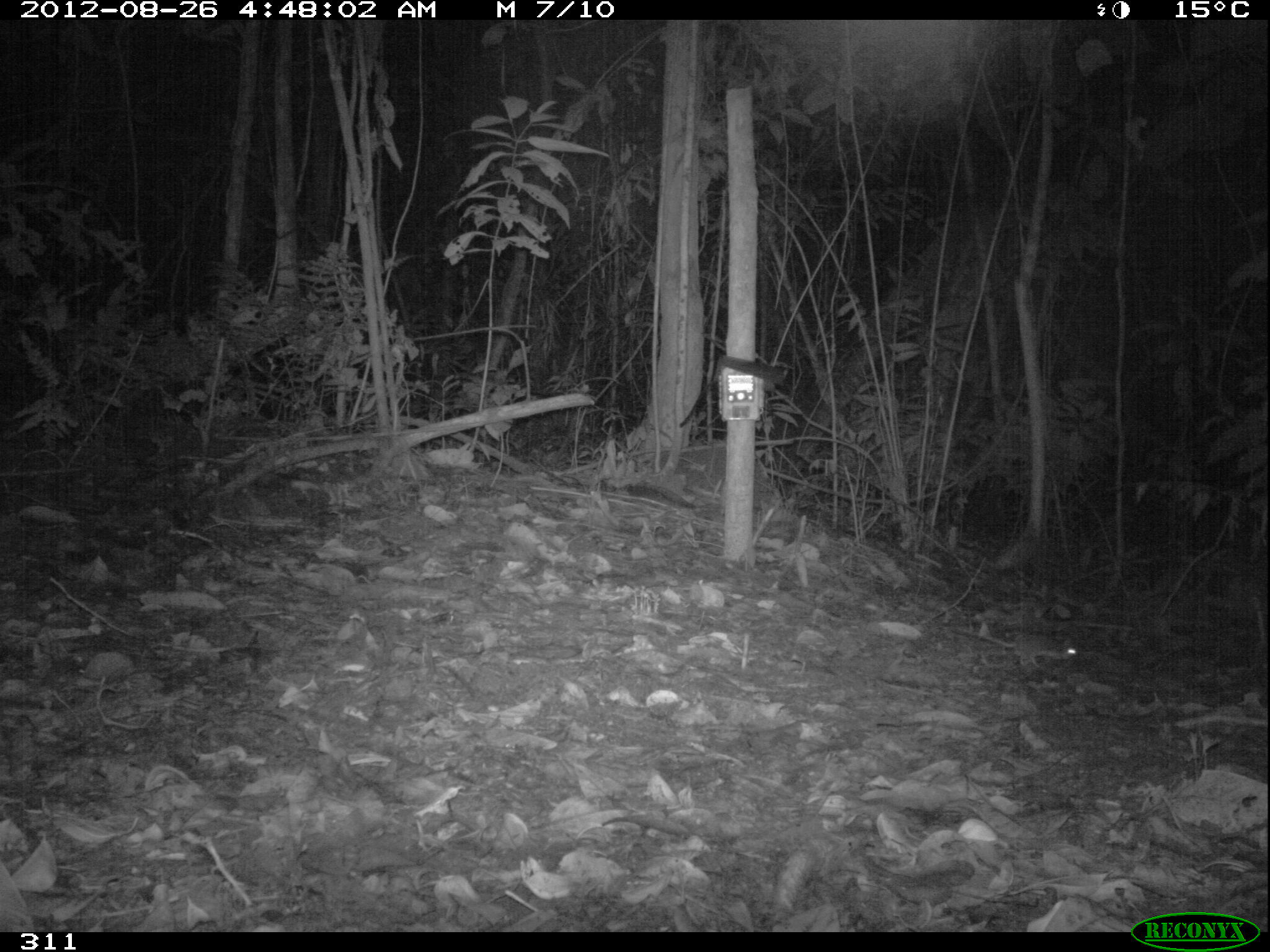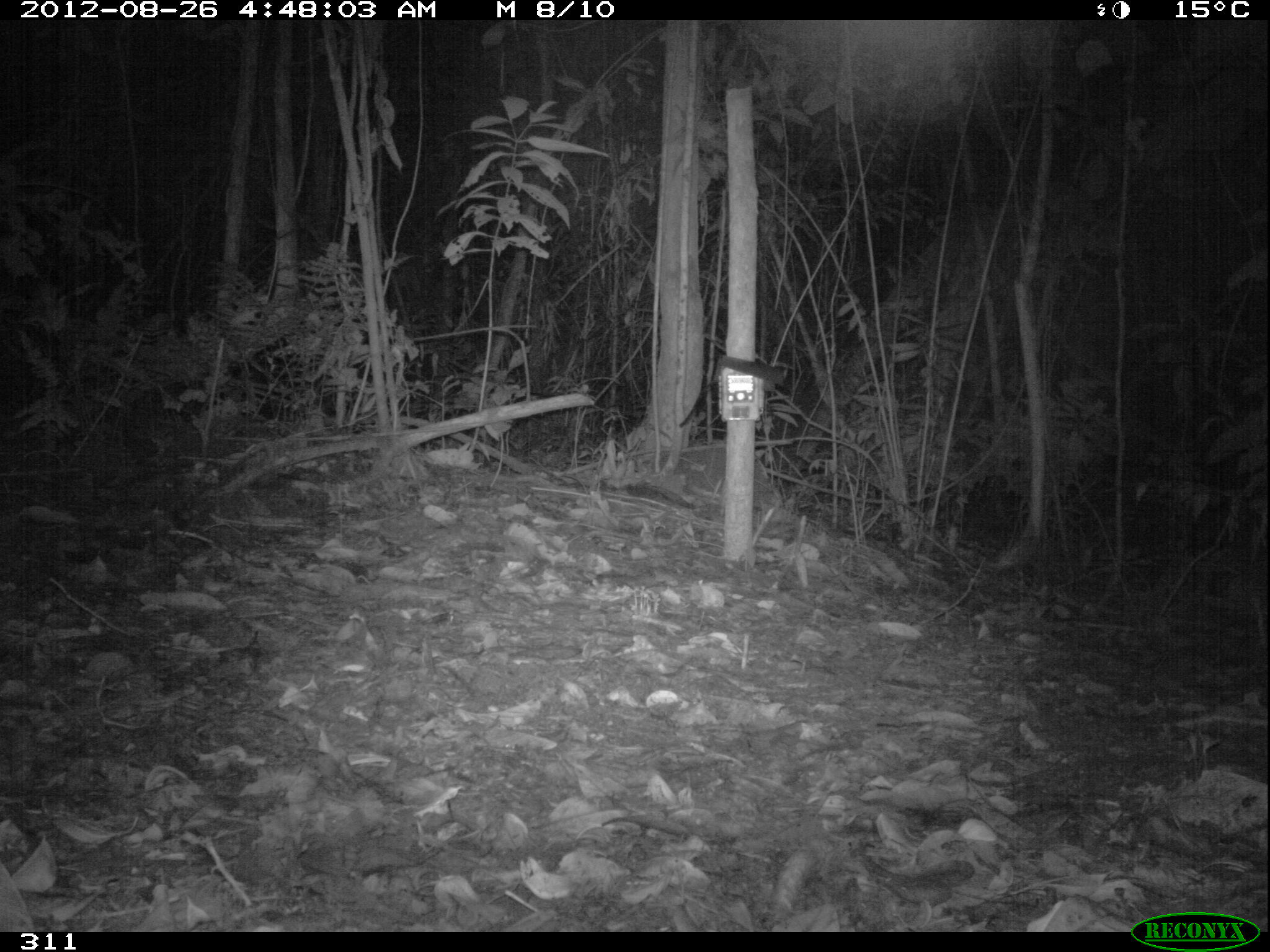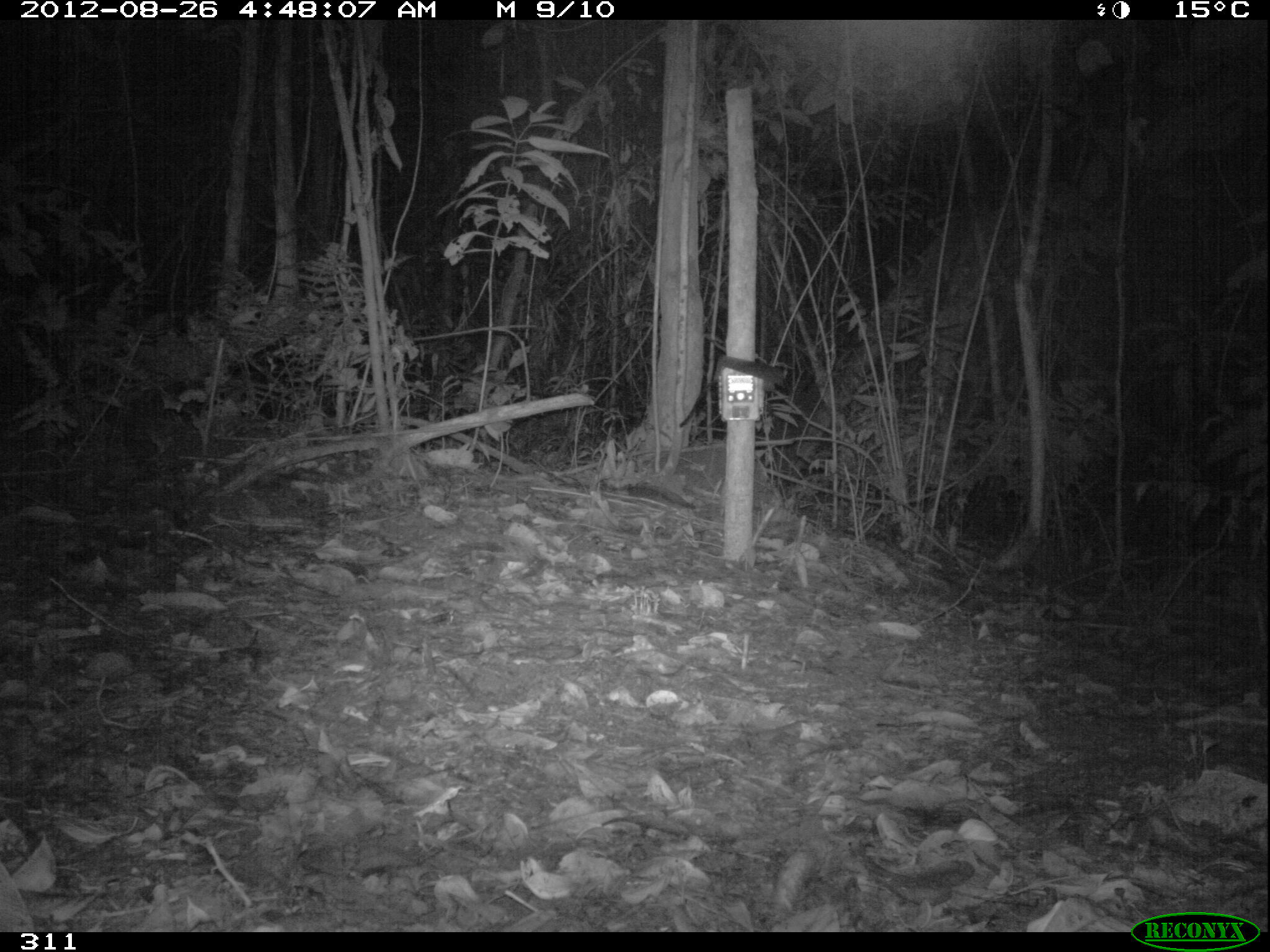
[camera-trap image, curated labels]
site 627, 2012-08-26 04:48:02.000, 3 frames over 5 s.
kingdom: Animalia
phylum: Chordata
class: Mammalia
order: Rodentia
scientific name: Rodentia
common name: rodents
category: unknown rodent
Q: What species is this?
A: Unknown rodent (rodents) (Rodentia).